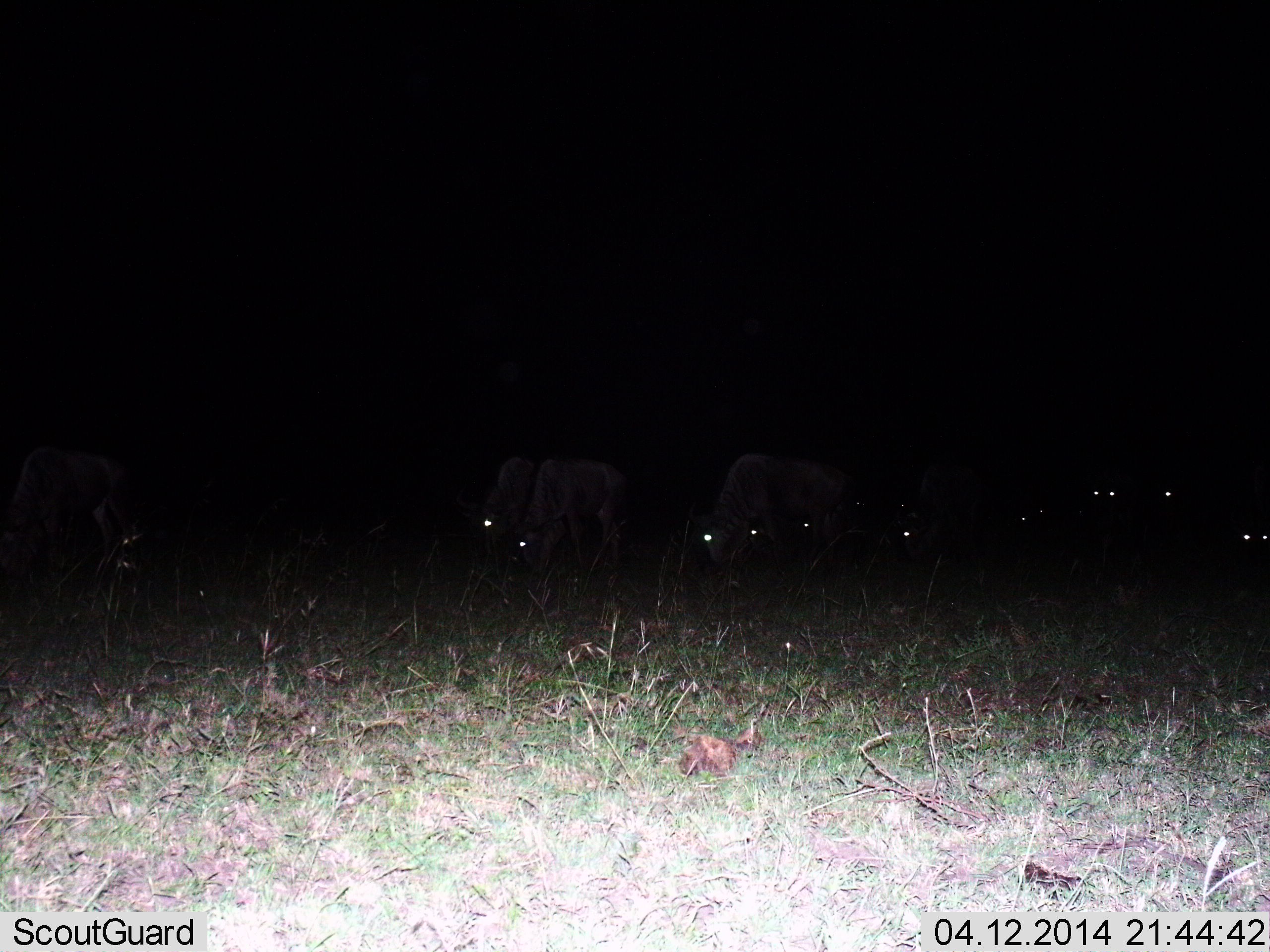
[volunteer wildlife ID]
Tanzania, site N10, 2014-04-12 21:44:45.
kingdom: Animalia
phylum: Chordata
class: Mammalia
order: Artiodactyla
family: Bovidae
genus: Connochaetes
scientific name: Connochaetes taurinus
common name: blue wildebeest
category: wildebeest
Wildebeest (blue wildebeest) (Connochaetes taurinus), count 10. Behavior (volunteer vote fractions): standing 60%, resting 0%, moving 20%, interacting 0%. Young present (vote fraction): 0%. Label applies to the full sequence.